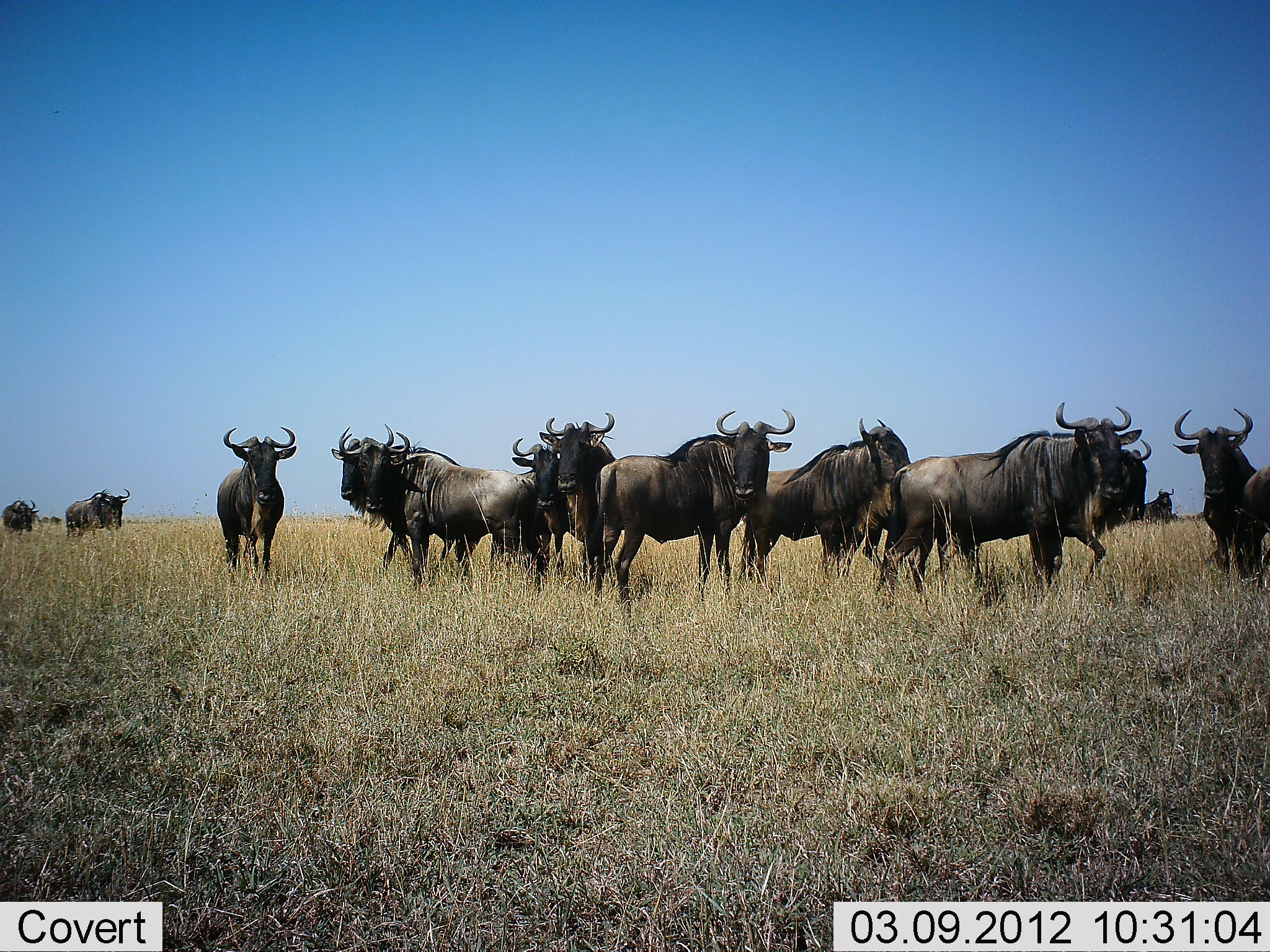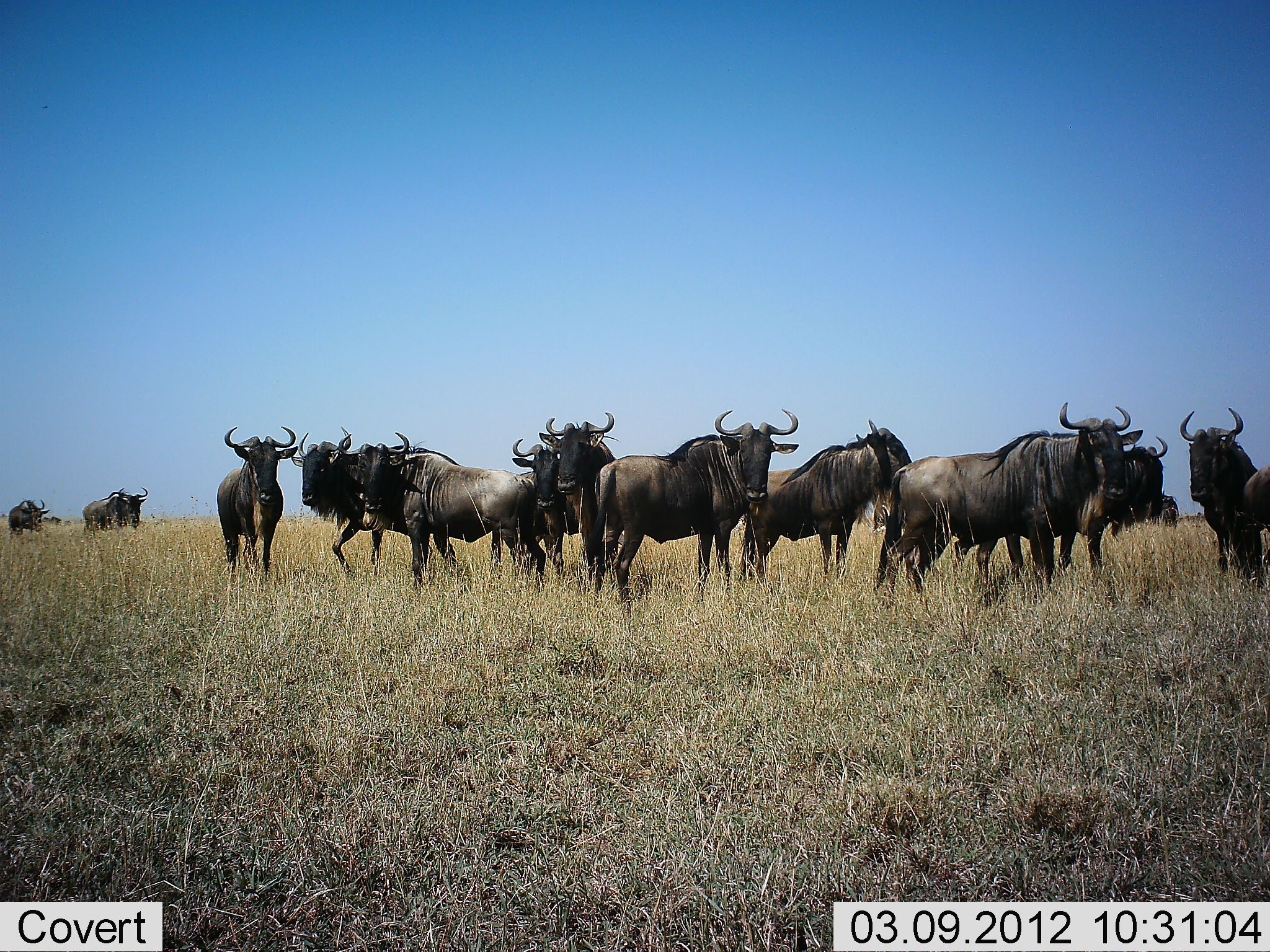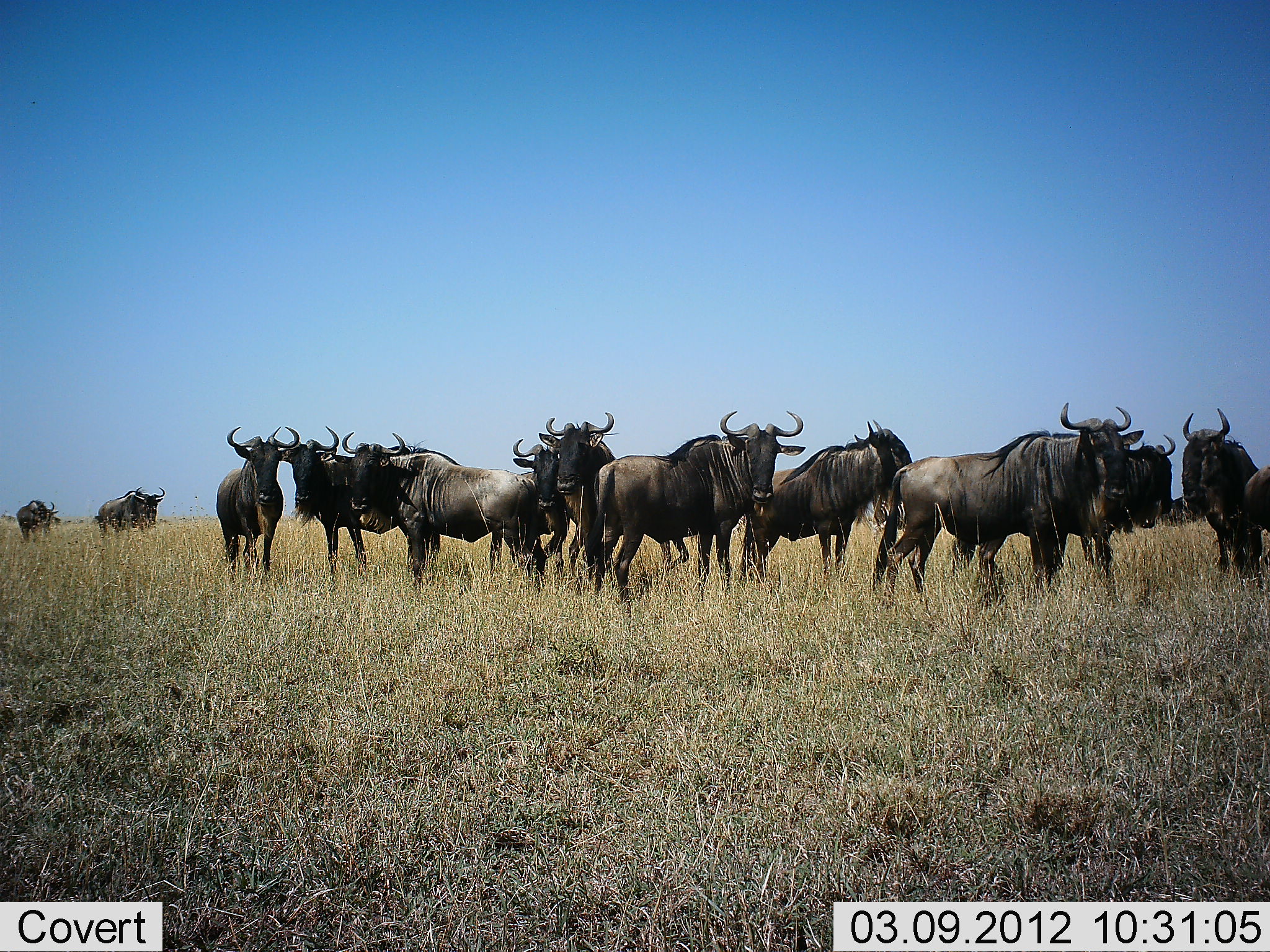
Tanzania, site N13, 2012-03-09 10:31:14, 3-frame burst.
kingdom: Animalia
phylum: Chordata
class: Mammalia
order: Artiodactyla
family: Bovidae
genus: Connochaetes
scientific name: Connochaetes taurinus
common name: blue wildebeest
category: wildebeest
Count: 11-50.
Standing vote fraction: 100%.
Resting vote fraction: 7%.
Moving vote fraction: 50%.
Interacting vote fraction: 0%.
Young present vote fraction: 0%.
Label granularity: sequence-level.